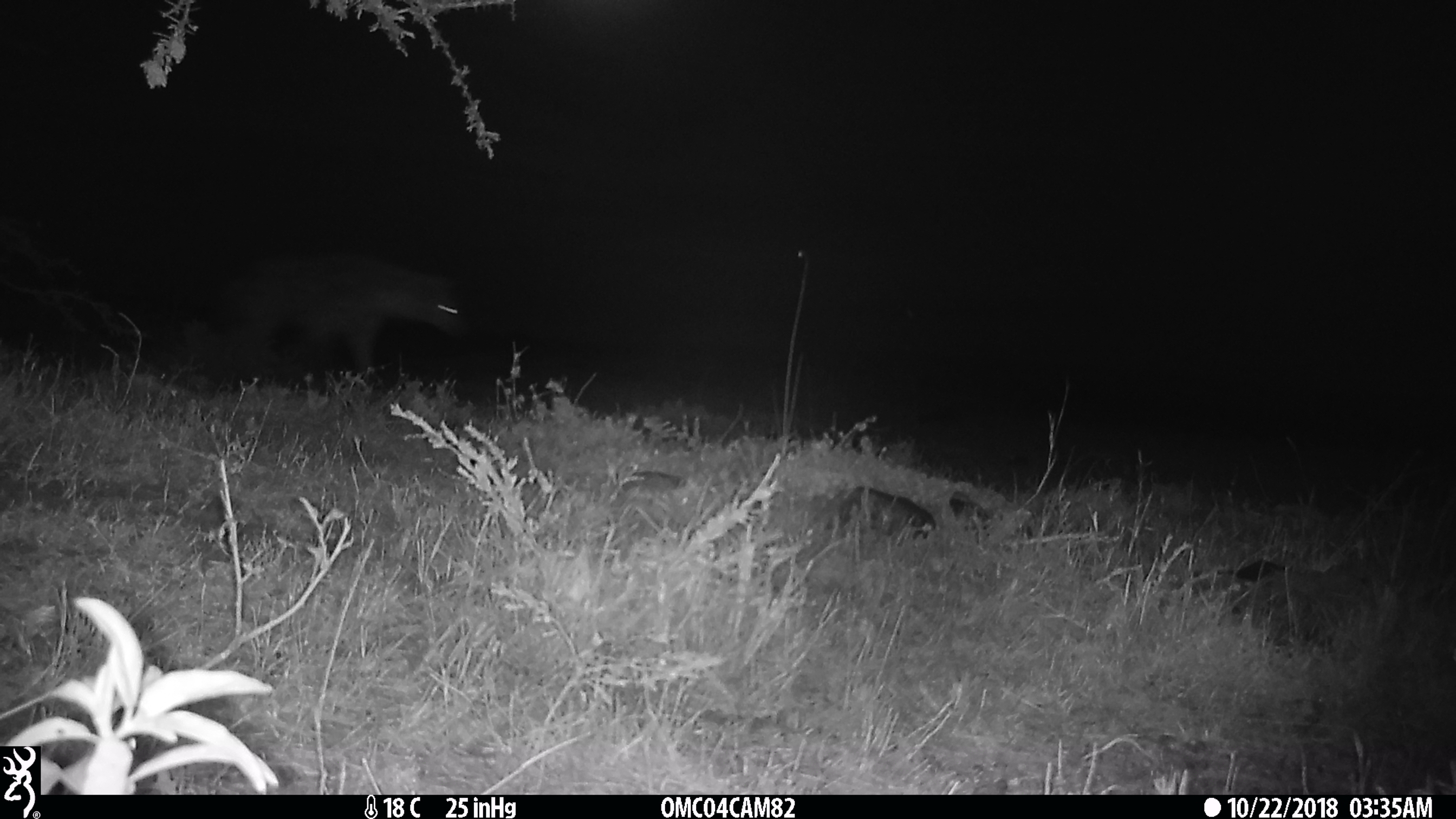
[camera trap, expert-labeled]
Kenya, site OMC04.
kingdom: Animalia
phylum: Chordata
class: Mammalia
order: Carnivora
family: Hyaenidae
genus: Crocuta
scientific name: Crocuta crocuta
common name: spotted hyena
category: hyena spotted